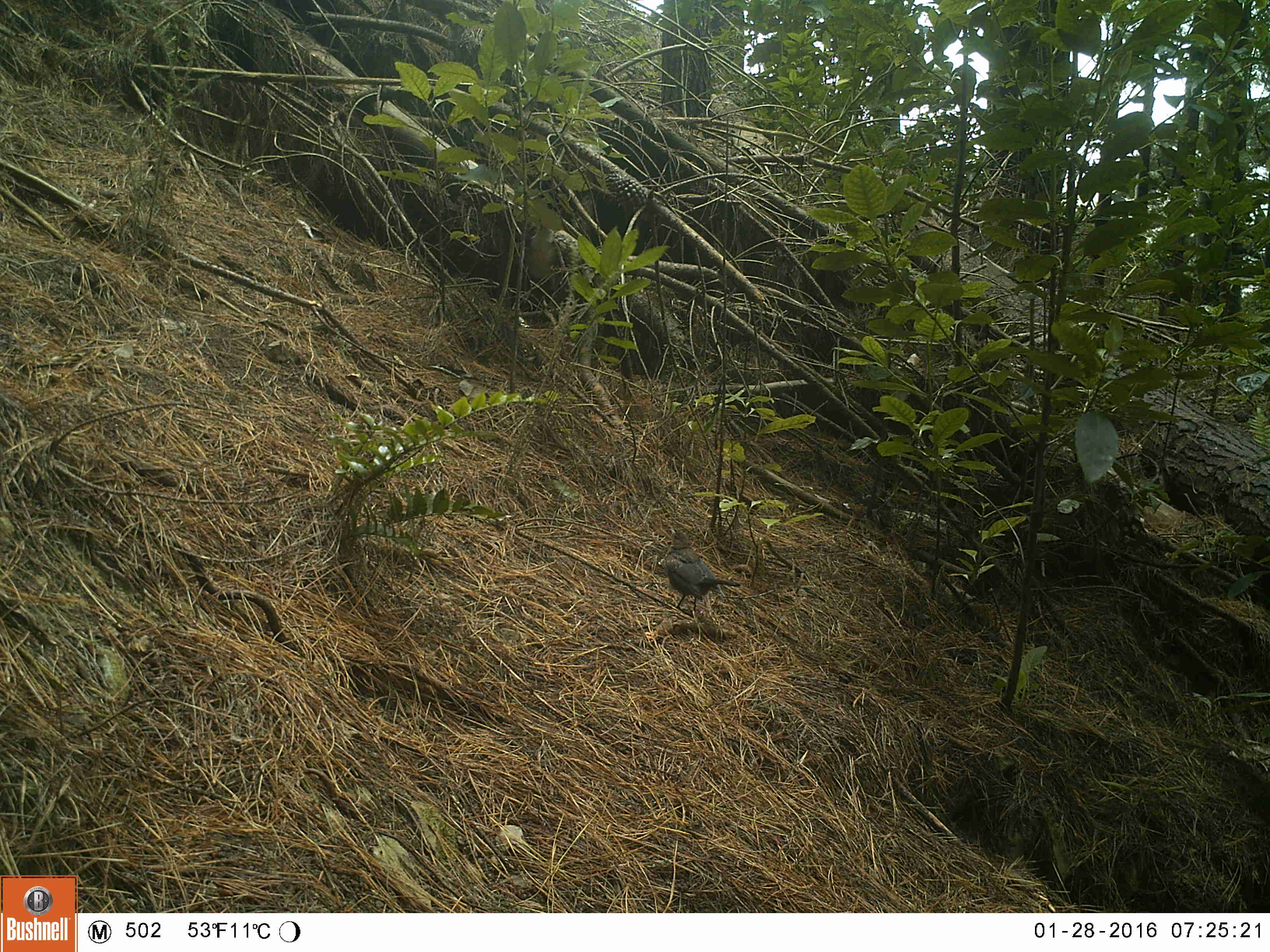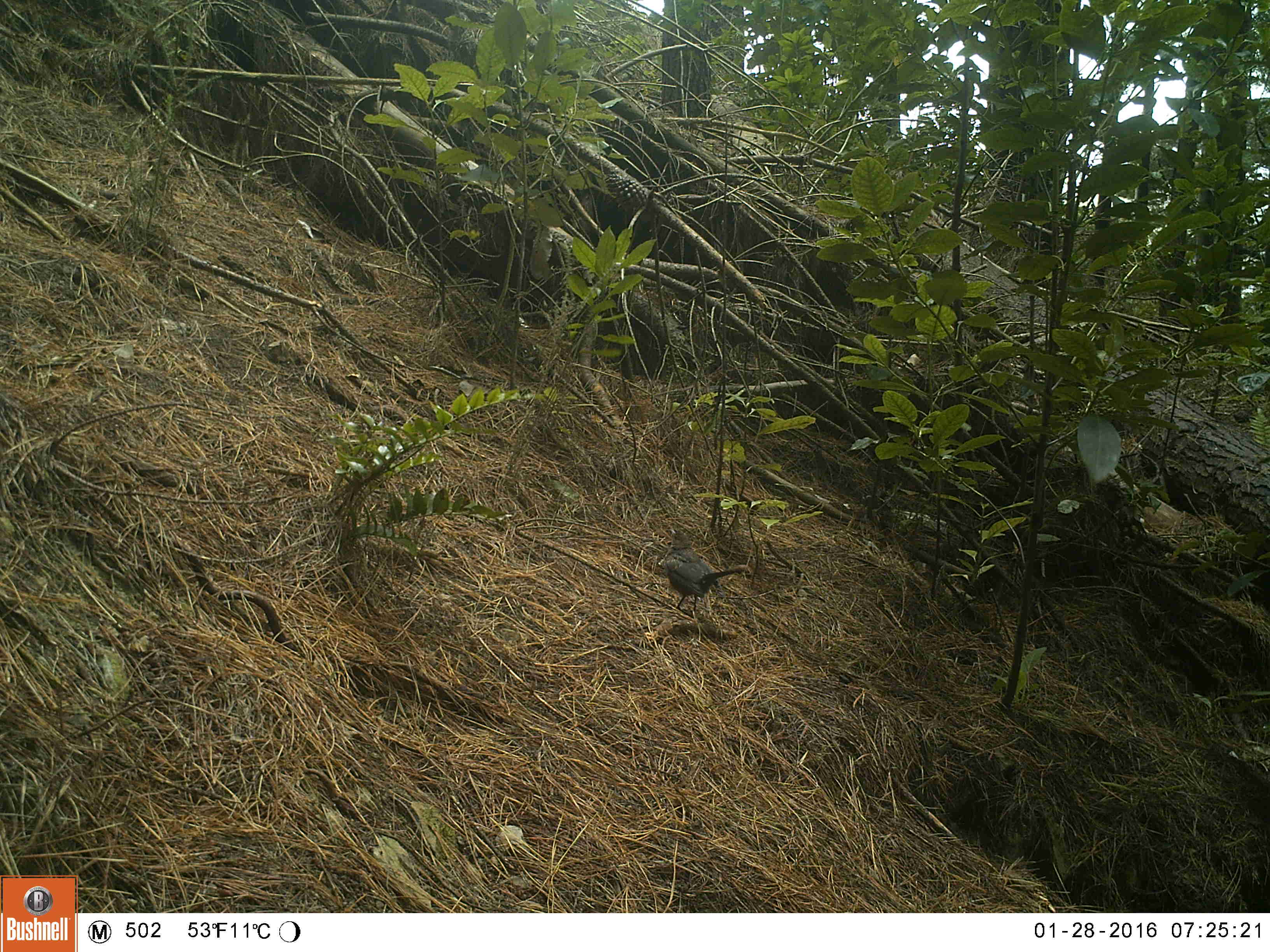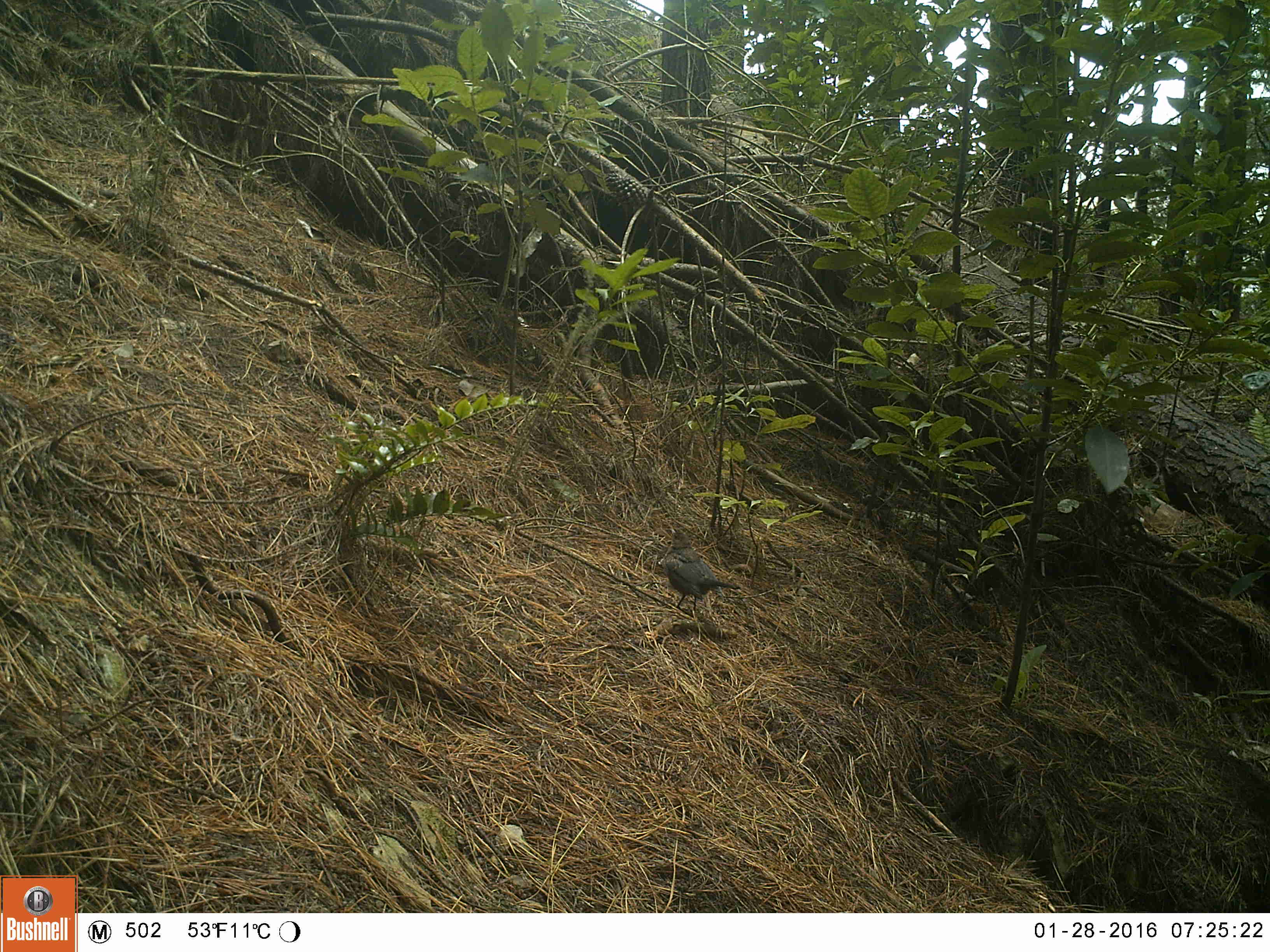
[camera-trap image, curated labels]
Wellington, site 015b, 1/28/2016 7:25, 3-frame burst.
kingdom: Animalia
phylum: Chordata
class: Aves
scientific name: Aves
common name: bird